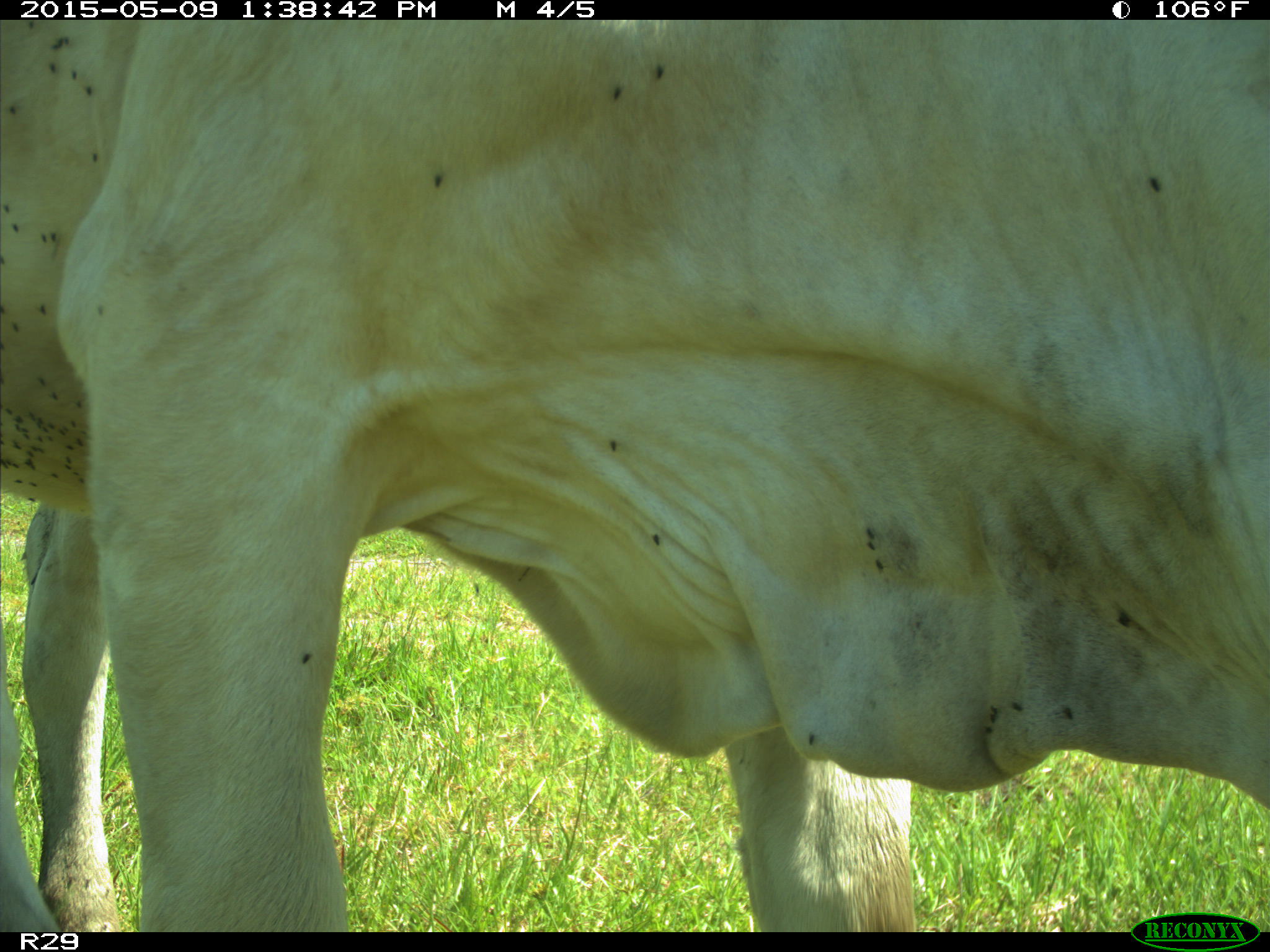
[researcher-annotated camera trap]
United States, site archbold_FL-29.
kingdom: Animalia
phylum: Chordata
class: Mammalia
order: Artiodactyla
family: Bovidae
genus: Bos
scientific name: Bos taurus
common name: domestic cow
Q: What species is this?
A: Bos taurus (domestic cow).